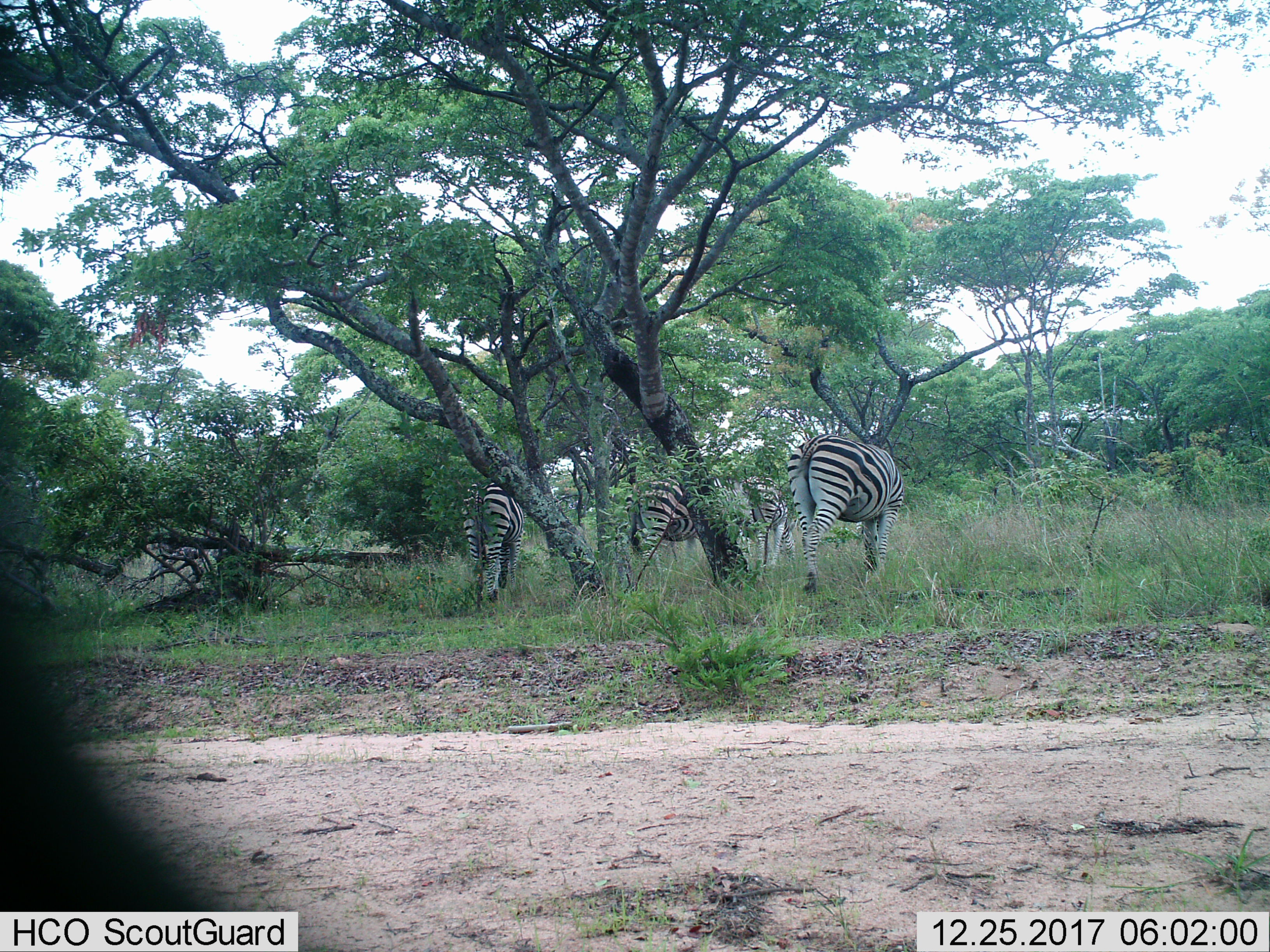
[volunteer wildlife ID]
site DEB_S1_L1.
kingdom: Animalia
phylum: Chordata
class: Mammalia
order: Perissodactyla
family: Equidae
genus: Equus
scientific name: Equus quagga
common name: plains zebra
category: zebraplains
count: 4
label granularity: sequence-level